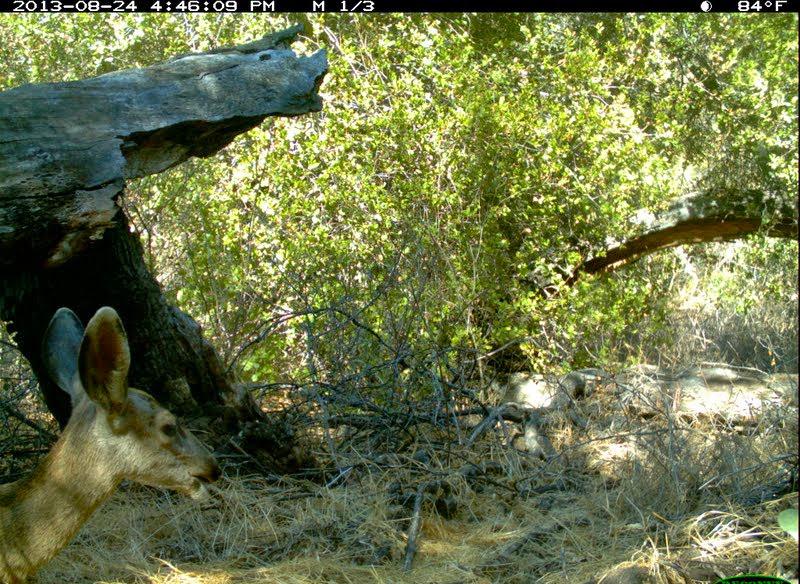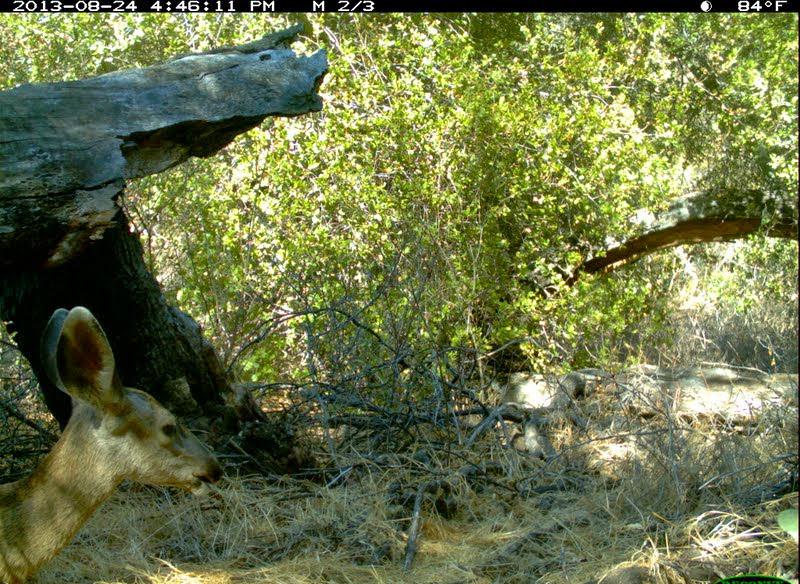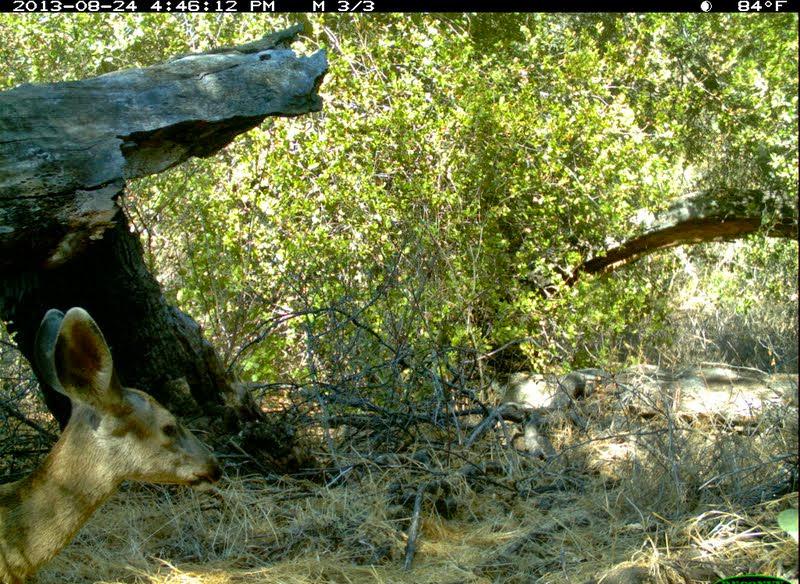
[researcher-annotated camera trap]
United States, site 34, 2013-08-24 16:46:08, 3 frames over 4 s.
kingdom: Animalia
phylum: Chordata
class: Mammalia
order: Artiodactyla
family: Cervidae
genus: Odocoileus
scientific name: Odocoileus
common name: deer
Deer (Odocoileus).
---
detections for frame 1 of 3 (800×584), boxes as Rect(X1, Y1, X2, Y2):
deer: Rect(0, 304, 223, 583)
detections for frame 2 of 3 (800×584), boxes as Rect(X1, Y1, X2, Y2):
deer: Rect(0, 307, 224, 584)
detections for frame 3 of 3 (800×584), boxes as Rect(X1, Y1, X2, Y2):
deer: Rect(0, 307, 224, 583)